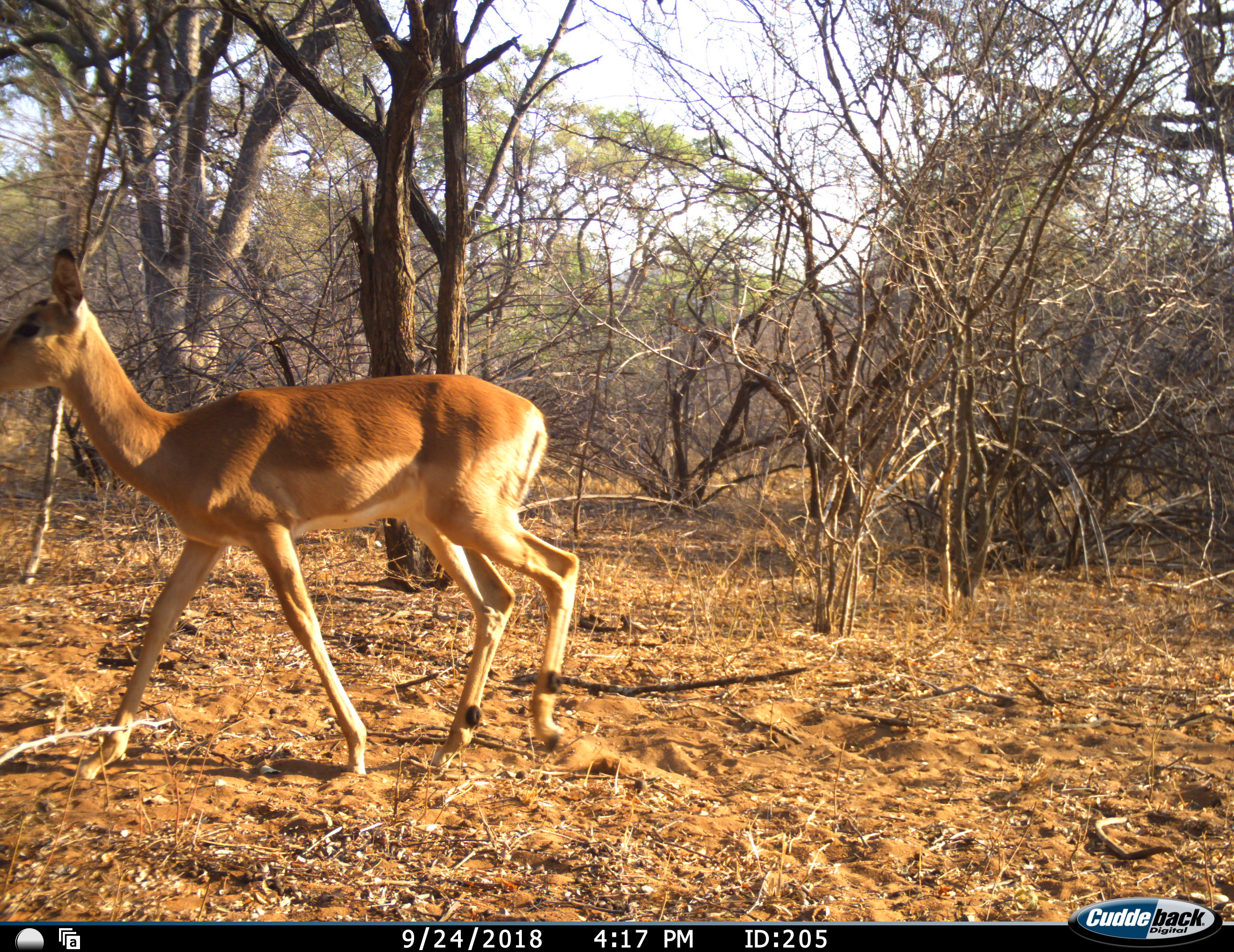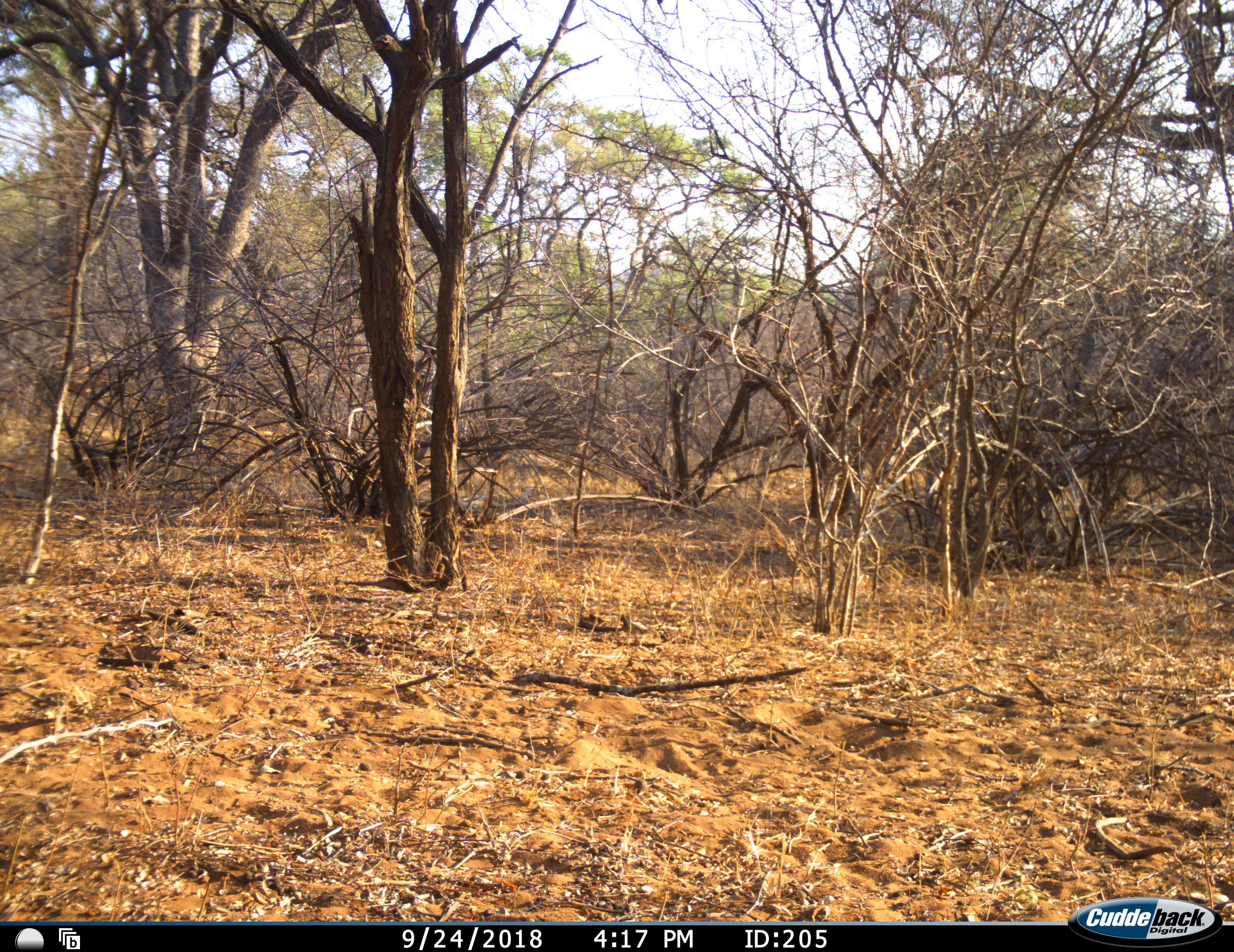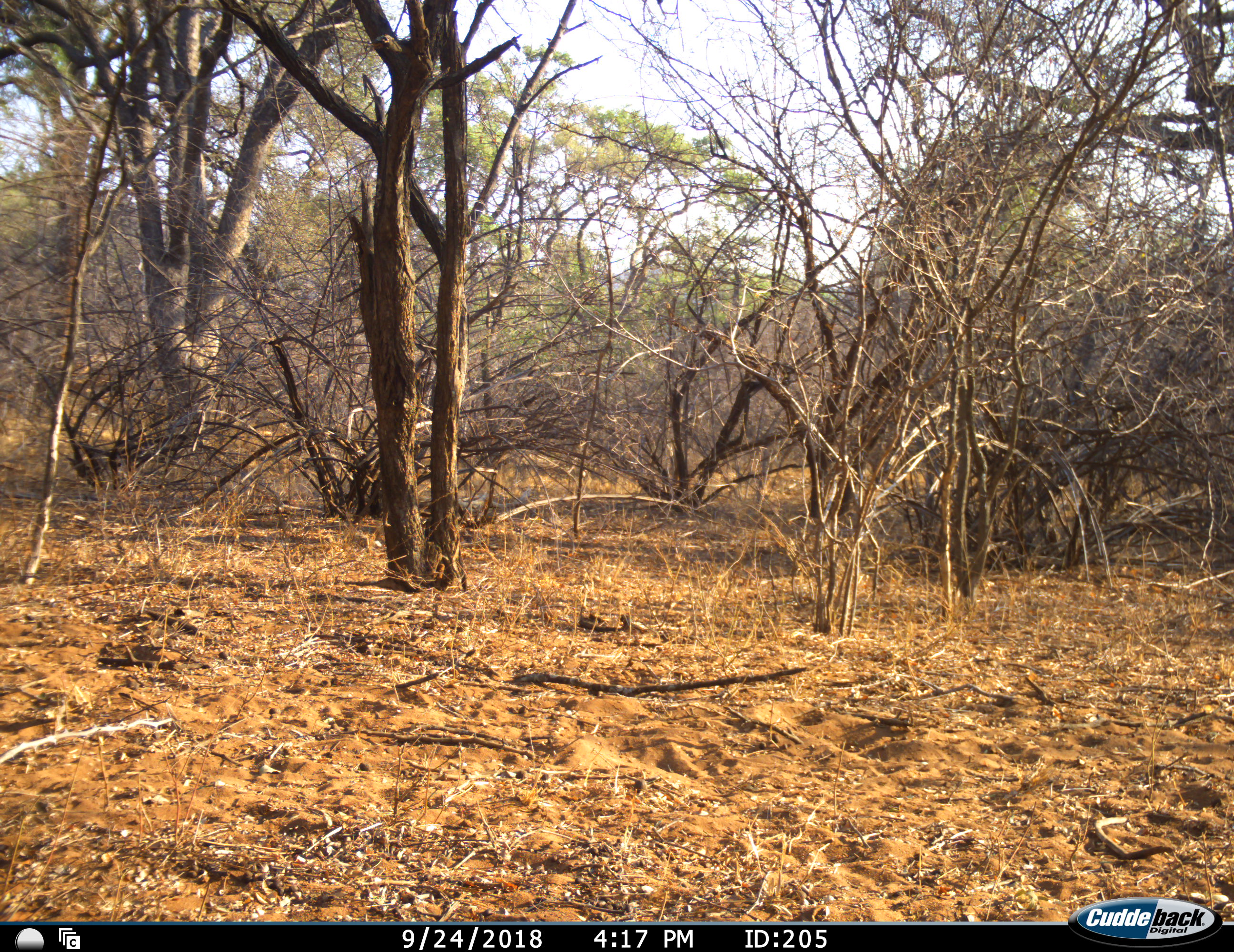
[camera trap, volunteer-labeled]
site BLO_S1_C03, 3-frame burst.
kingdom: Animalia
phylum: Chordata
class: Mammalia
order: Artiodactyla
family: Bovidae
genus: Aepyceros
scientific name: Aepyceros melampus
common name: impala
Impala (Aepyceros melampus), count 1. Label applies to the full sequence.